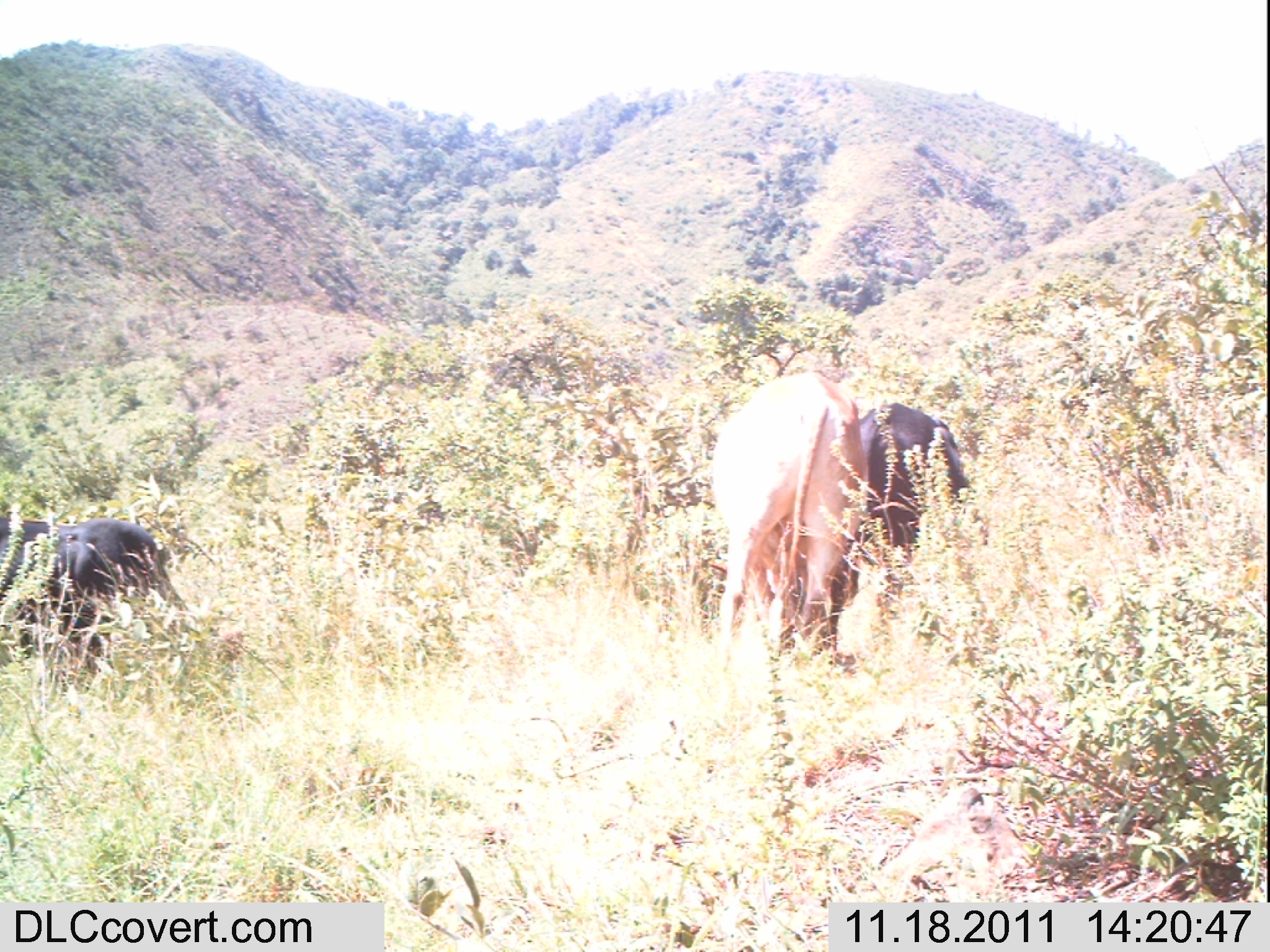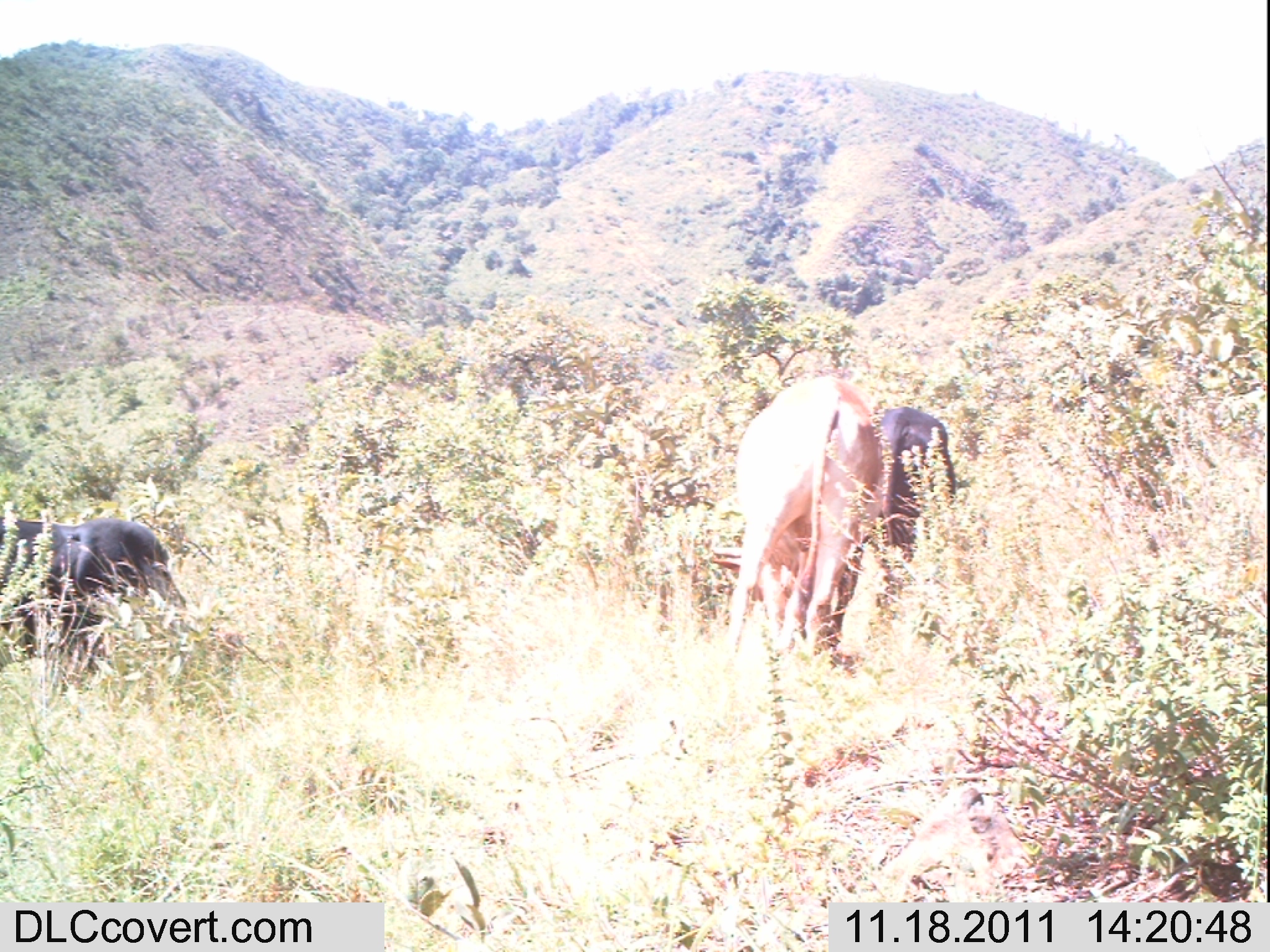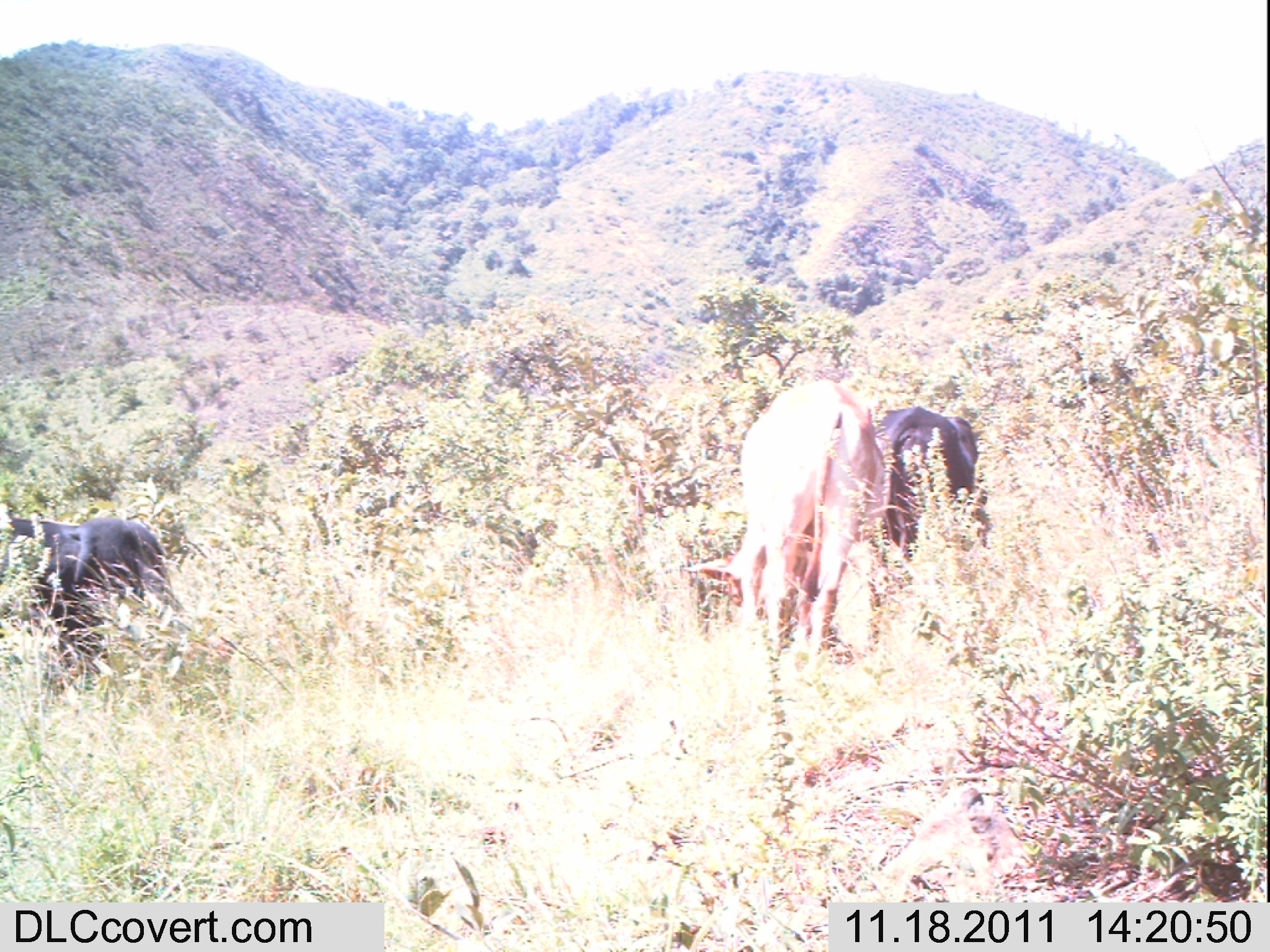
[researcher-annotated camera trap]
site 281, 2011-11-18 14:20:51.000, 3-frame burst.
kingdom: Animalia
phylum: Chordata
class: Mammalia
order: Artiodactyla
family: Bovidae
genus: Bos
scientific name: Bos taurus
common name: domestic cattle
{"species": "Bos taurus (domestic cattle)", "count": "3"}